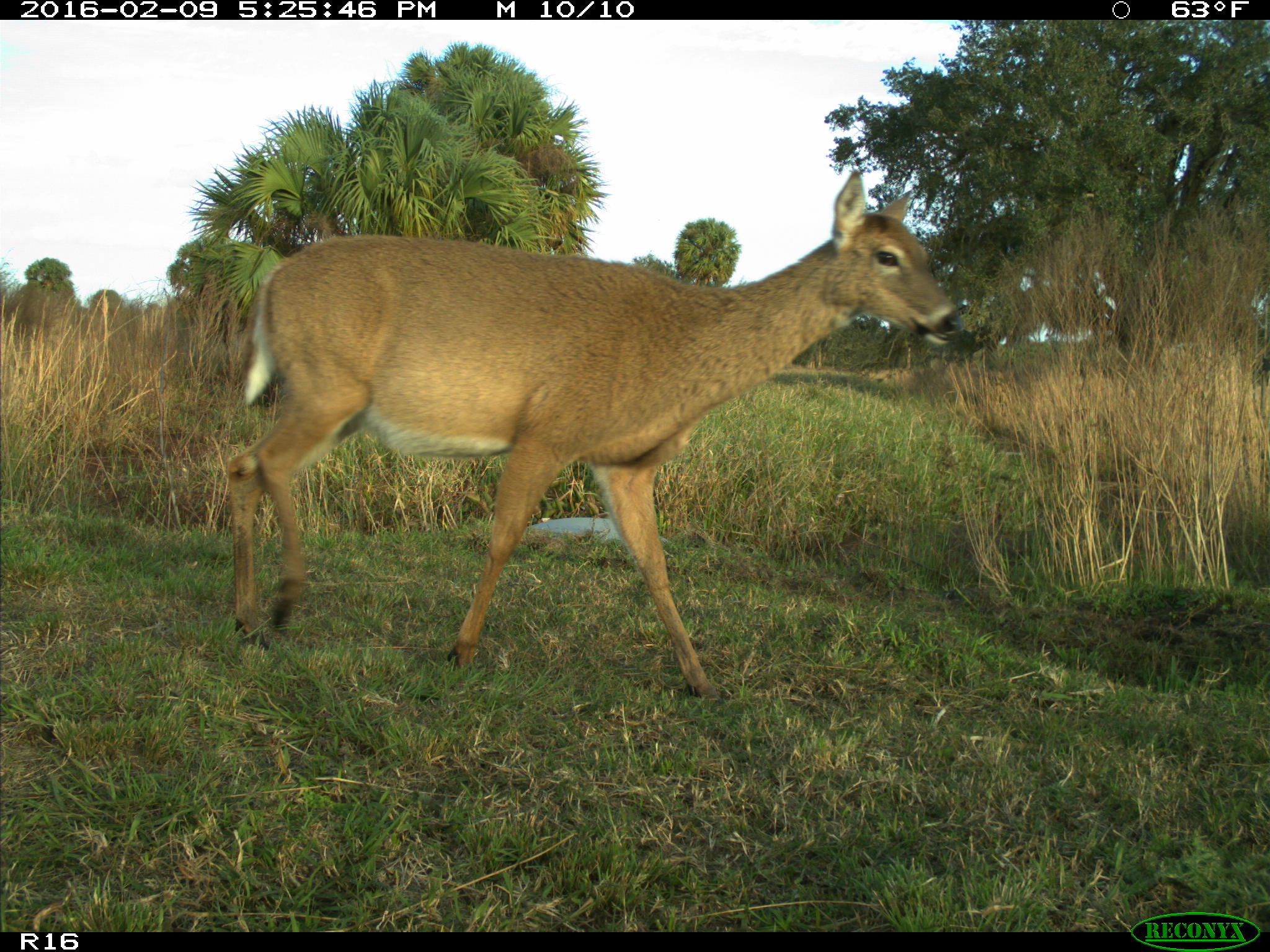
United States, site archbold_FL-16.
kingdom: Animalia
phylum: Chordata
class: Mammalia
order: Artiodactyla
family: Cervidae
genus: Odocoileus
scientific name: Odocoileus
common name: deer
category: unidentified deer